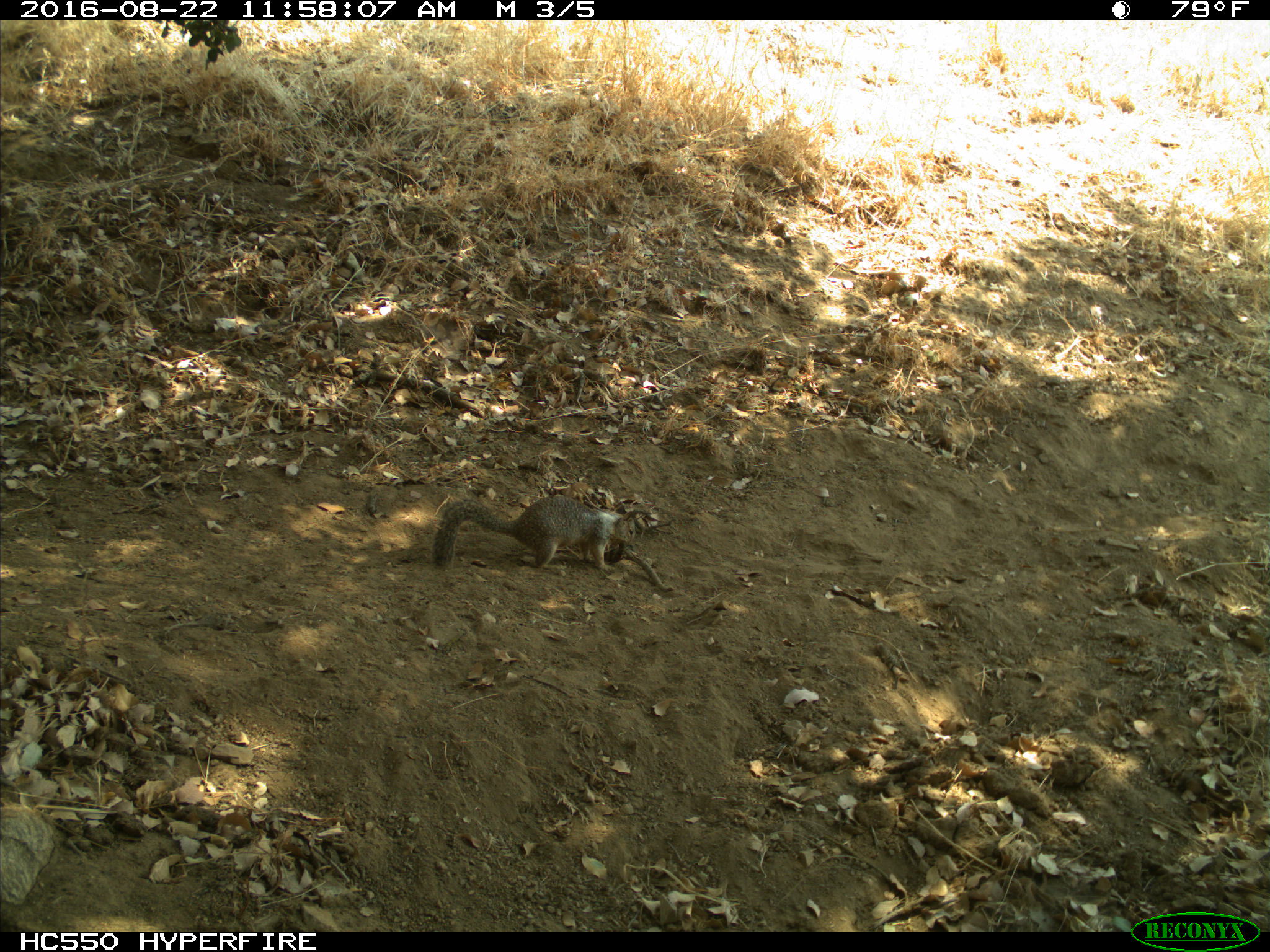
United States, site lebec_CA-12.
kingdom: Animalia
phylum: Chordata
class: Mammalia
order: Rodentia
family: Sciuridae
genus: Otospermophilus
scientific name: Otospermophilus beecheyi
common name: california ground squirrel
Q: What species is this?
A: Otospermophilus beecheyi (california ground squirrel).